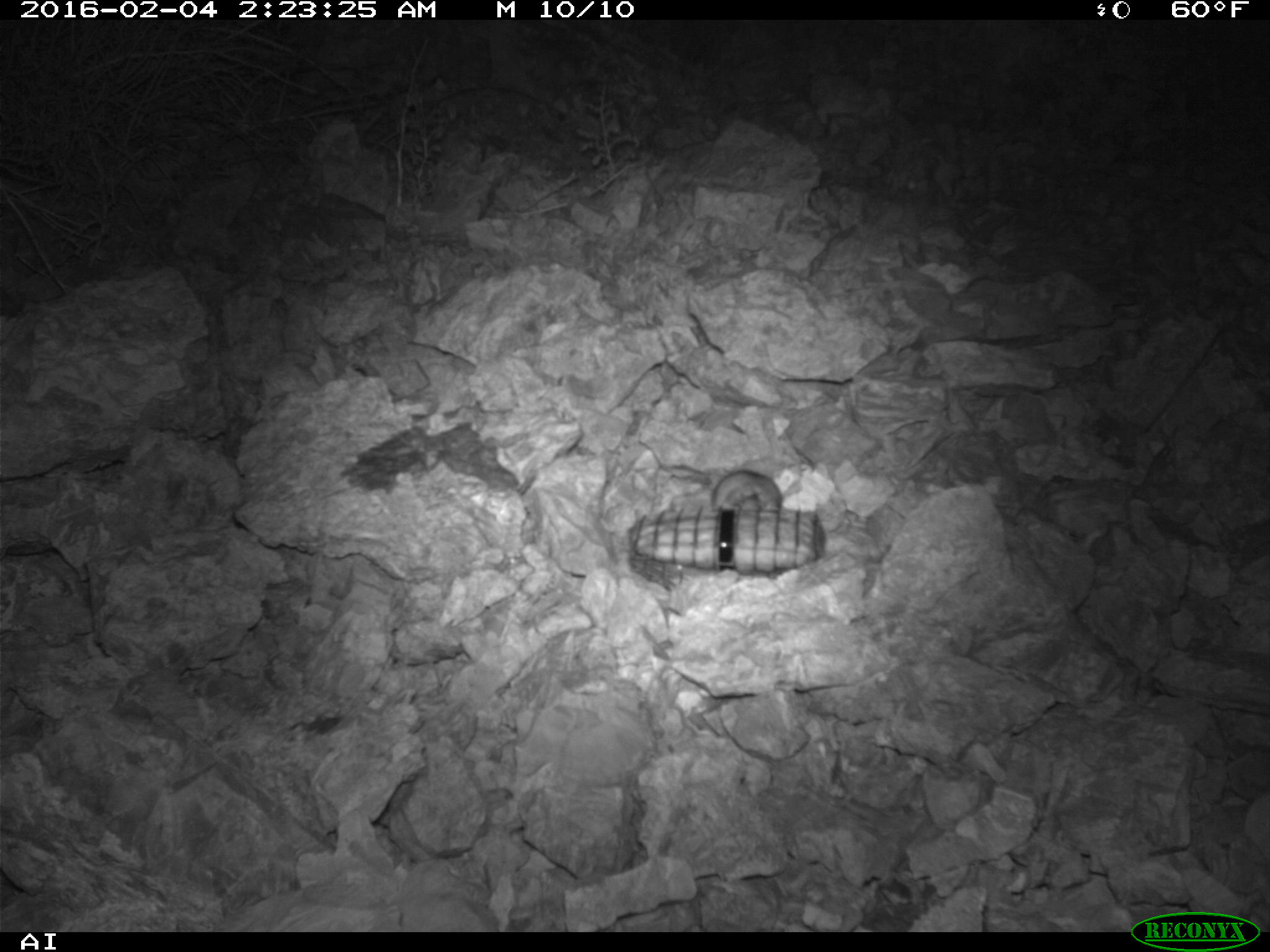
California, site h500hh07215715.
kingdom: Animalia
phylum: Chordata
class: Mammalia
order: Rodentia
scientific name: Rodentia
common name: rodent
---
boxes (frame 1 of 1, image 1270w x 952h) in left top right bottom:
rodent: 713 470 783 509